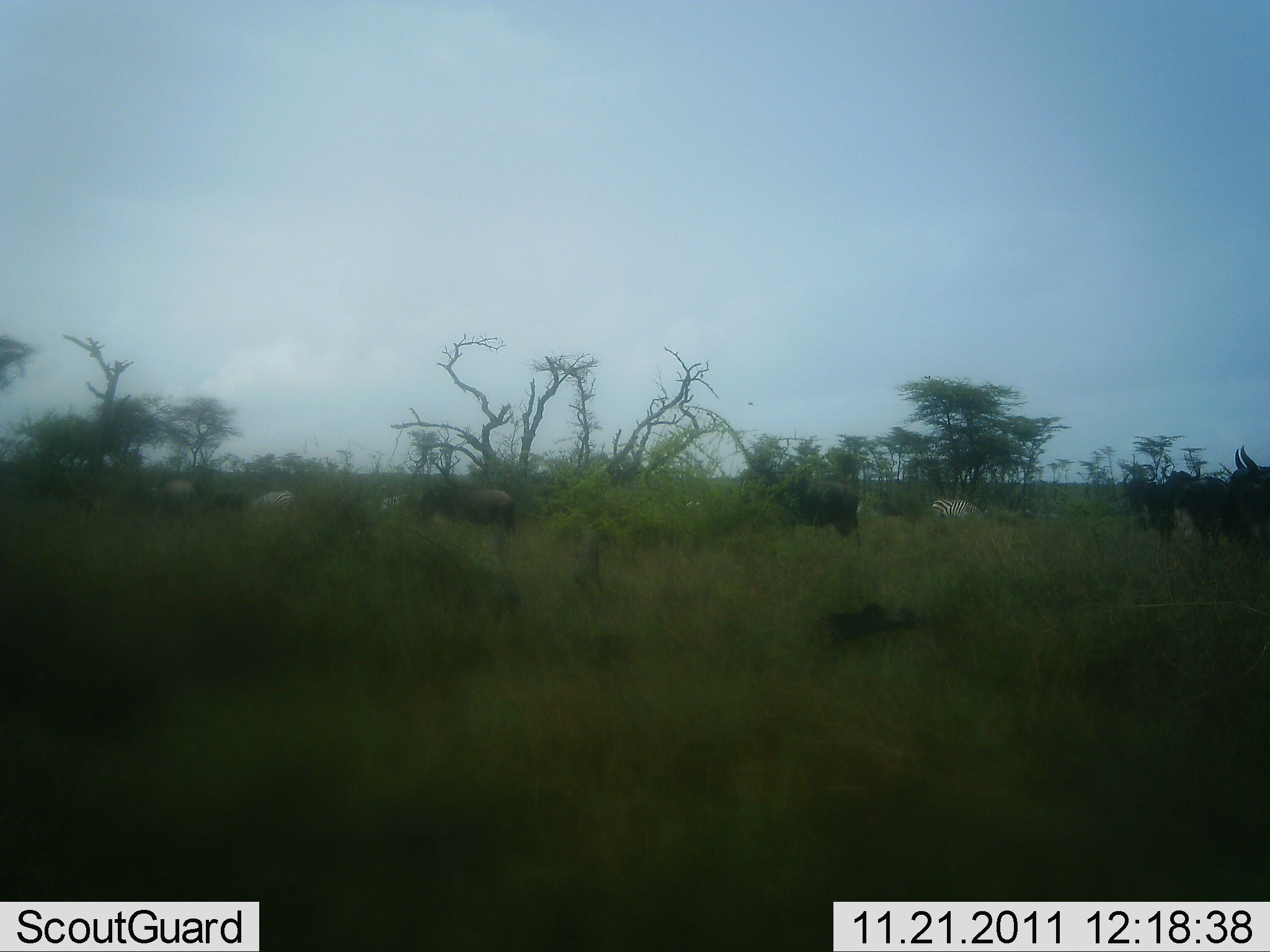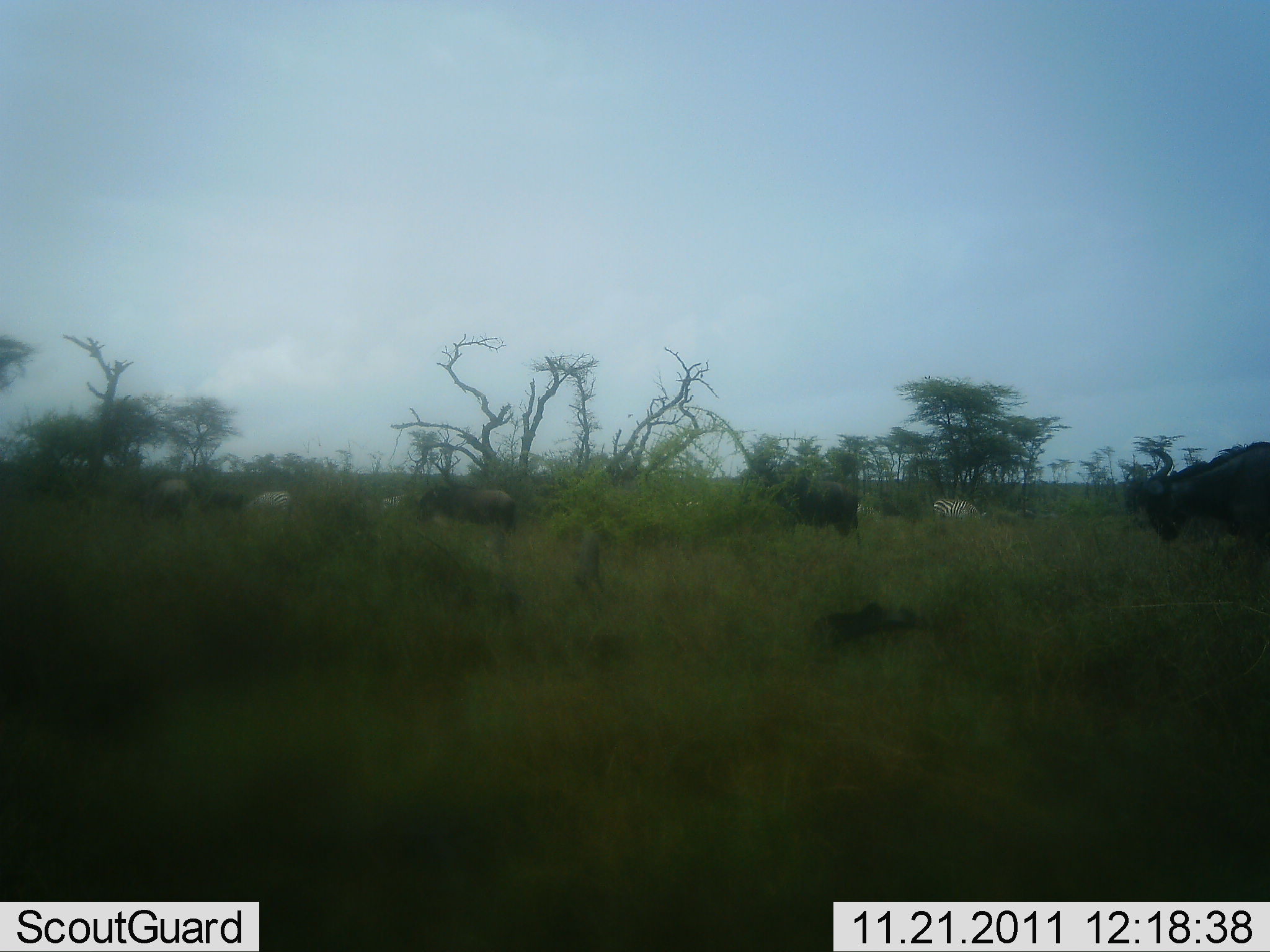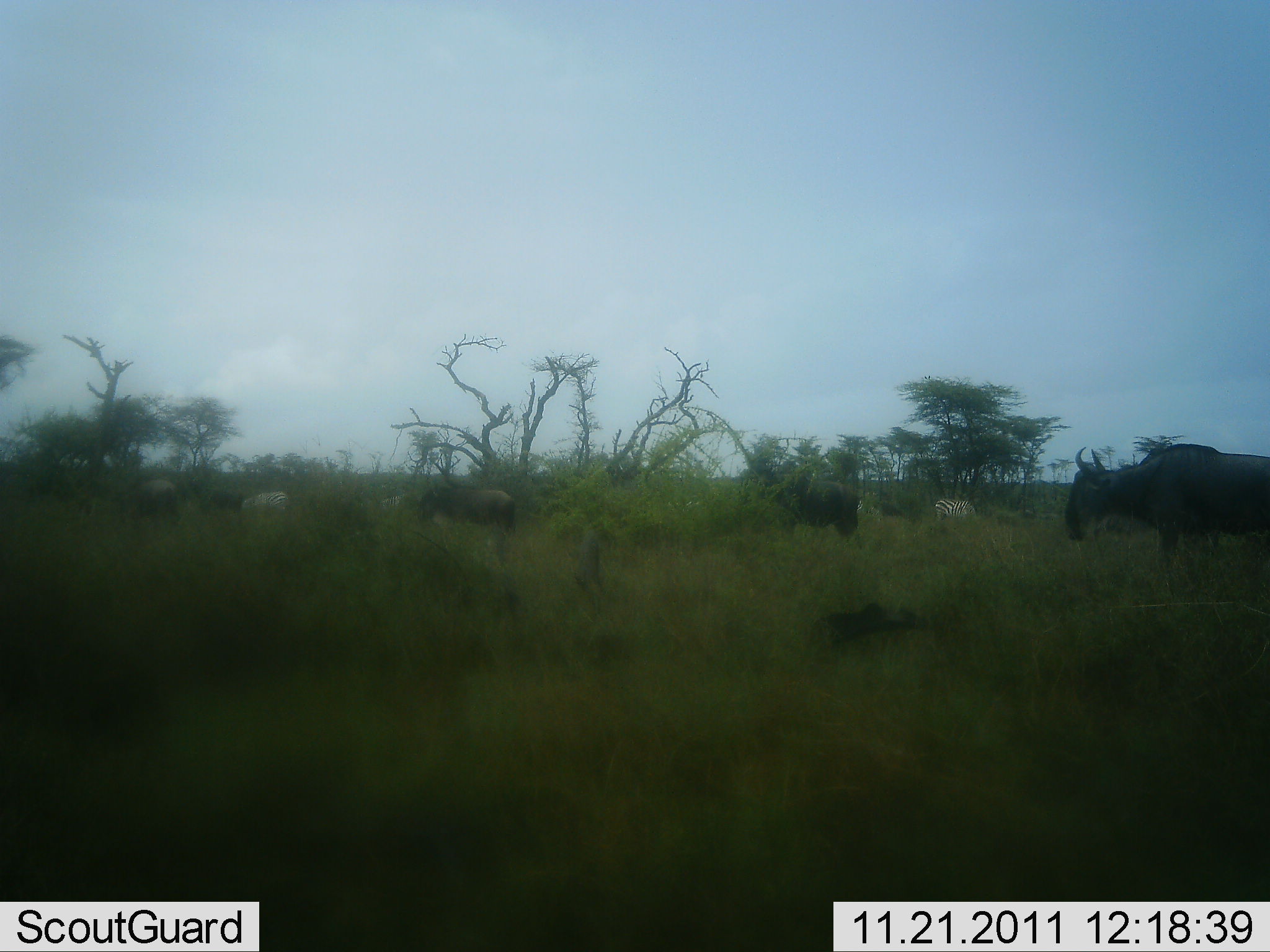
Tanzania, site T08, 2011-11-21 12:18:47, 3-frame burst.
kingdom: Animalia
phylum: Chordata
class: Mammalia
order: Artiodactyla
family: Bovidae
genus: Connochaetes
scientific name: Connochaetes taurinus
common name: blue wildebeest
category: wildebeest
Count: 7.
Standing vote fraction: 44%.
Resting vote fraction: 6%.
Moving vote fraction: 69%.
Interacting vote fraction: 0%.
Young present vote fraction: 6%.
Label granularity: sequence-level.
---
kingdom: Animalia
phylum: Chordata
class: Mammalia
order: Perissodactyla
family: Equidae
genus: Equus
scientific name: Equus quagga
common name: plains zebra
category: zebra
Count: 3.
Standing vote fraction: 73%.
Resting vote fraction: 9%.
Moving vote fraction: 27%.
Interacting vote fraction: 0%.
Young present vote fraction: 0%.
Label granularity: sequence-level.